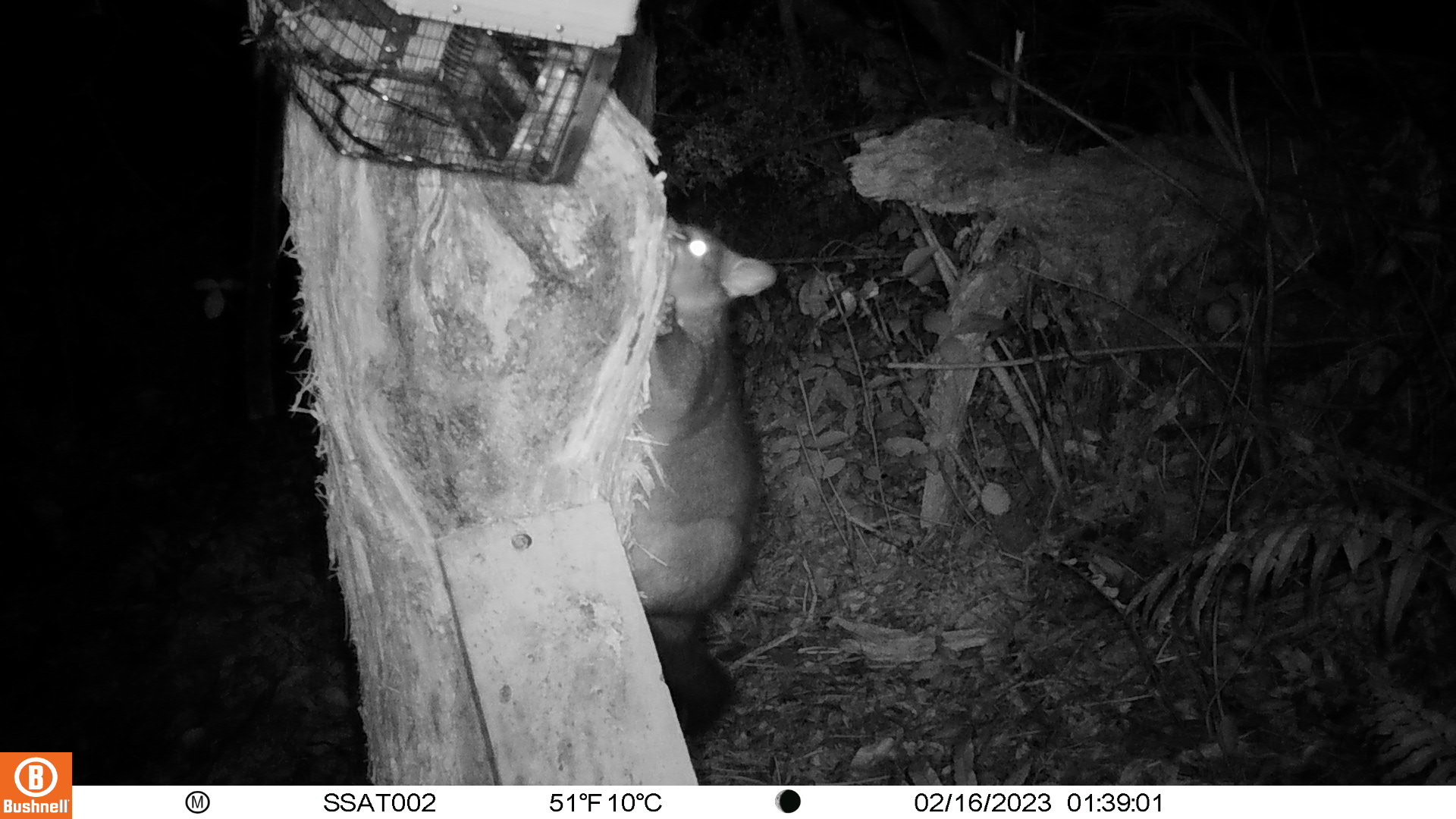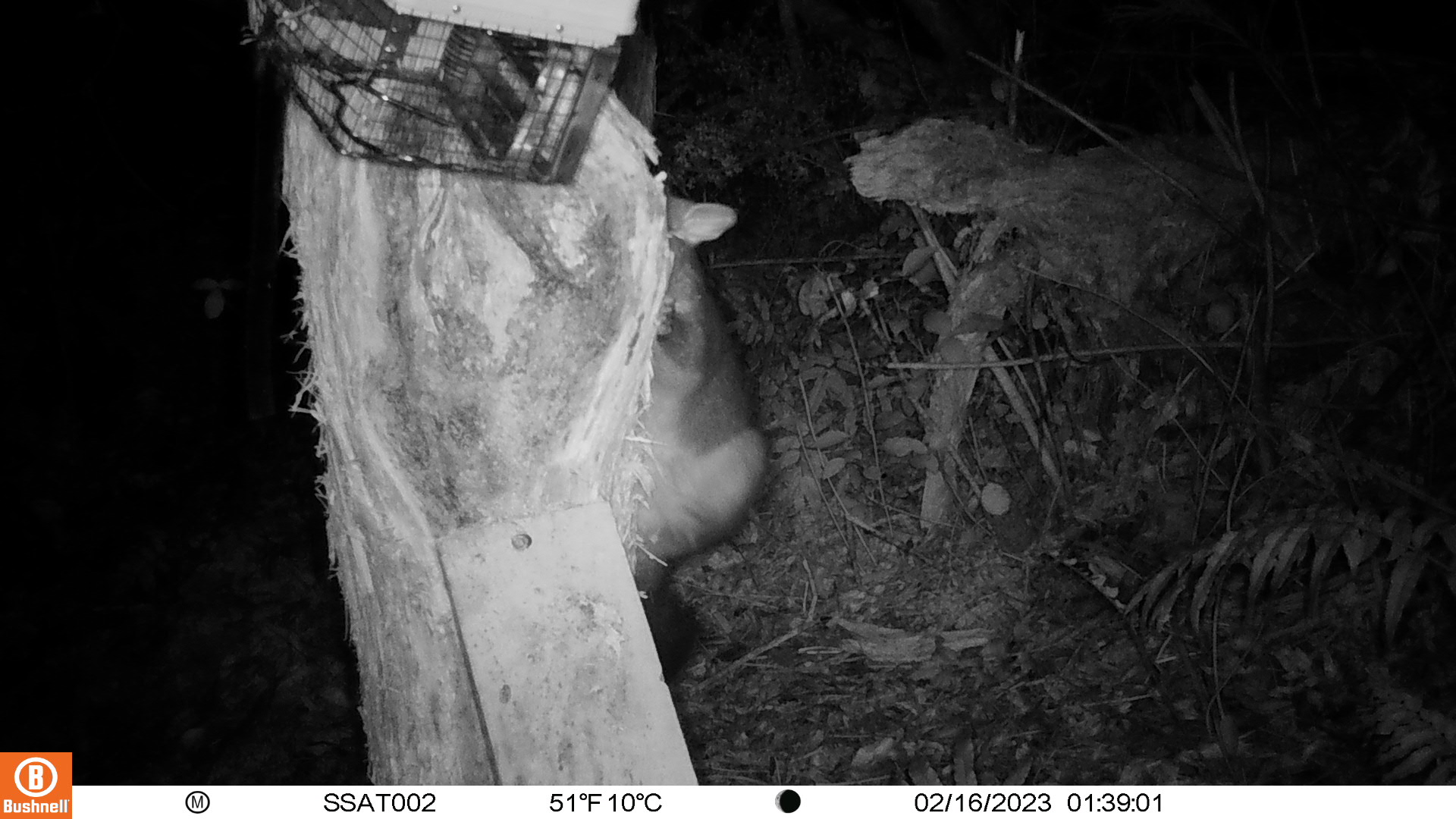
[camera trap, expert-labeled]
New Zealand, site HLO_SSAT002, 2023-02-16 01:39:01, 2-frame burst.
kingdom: Animalia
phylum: Chordata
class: Mammalia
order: Diprotodontia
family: Phalangeridae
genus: Trichosurus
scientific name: Trichosurus vulpecula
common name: common brushtail possum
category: possum